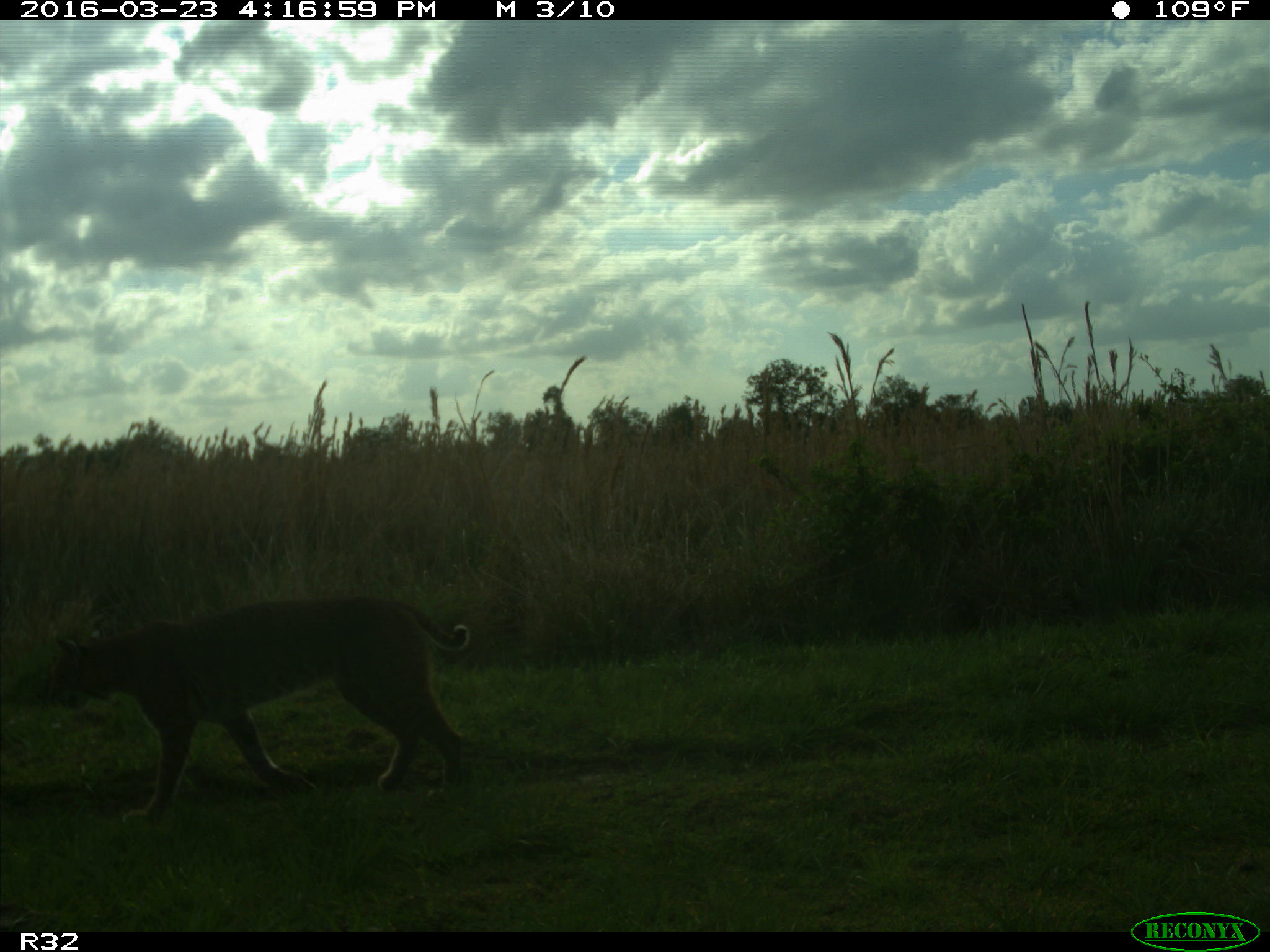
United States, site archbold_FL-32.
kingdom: Animalia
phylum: Chordata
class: Mammalia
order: Carnivora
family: Felidae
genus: Lynx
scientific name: Lynx rufus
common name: bobcat